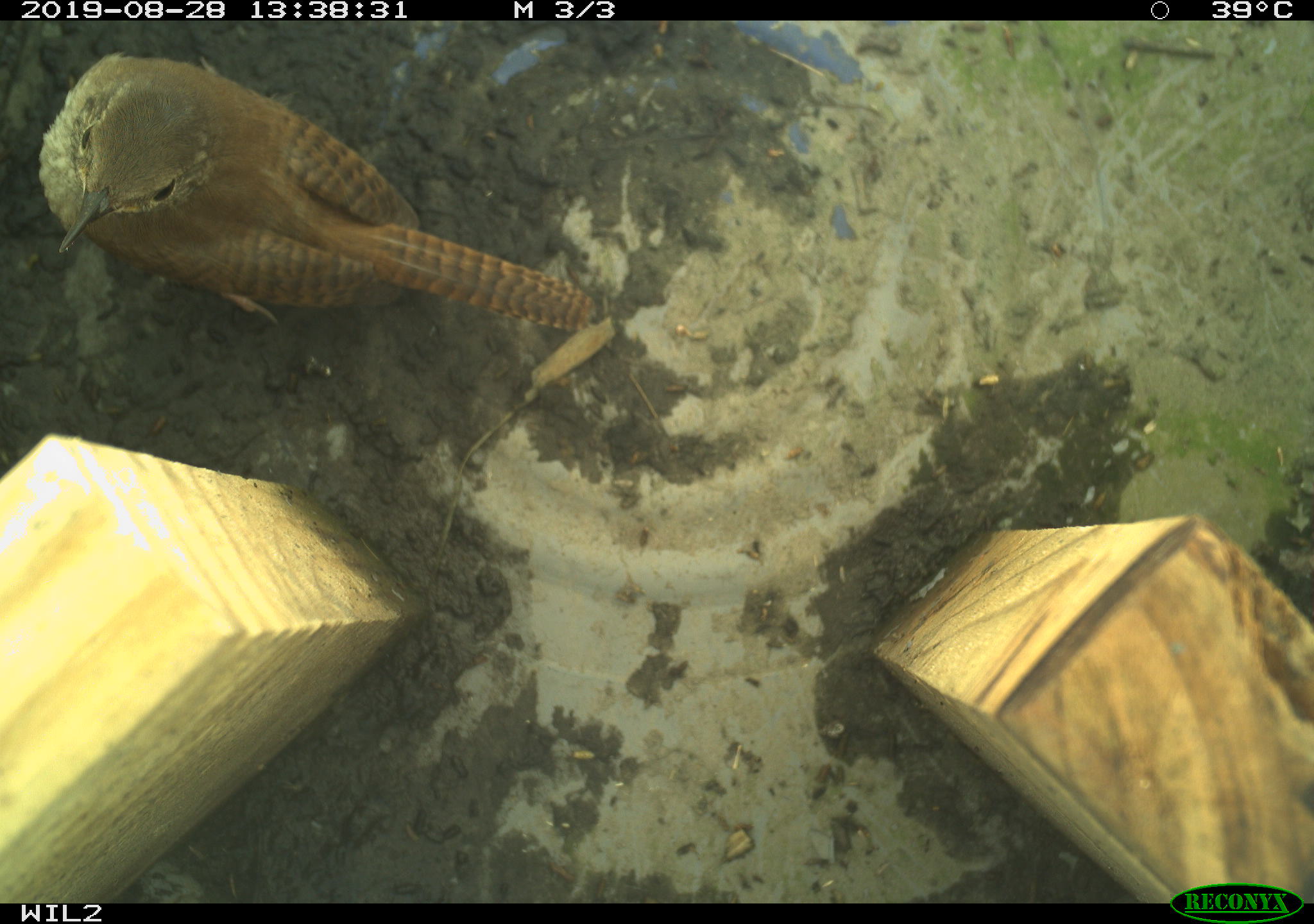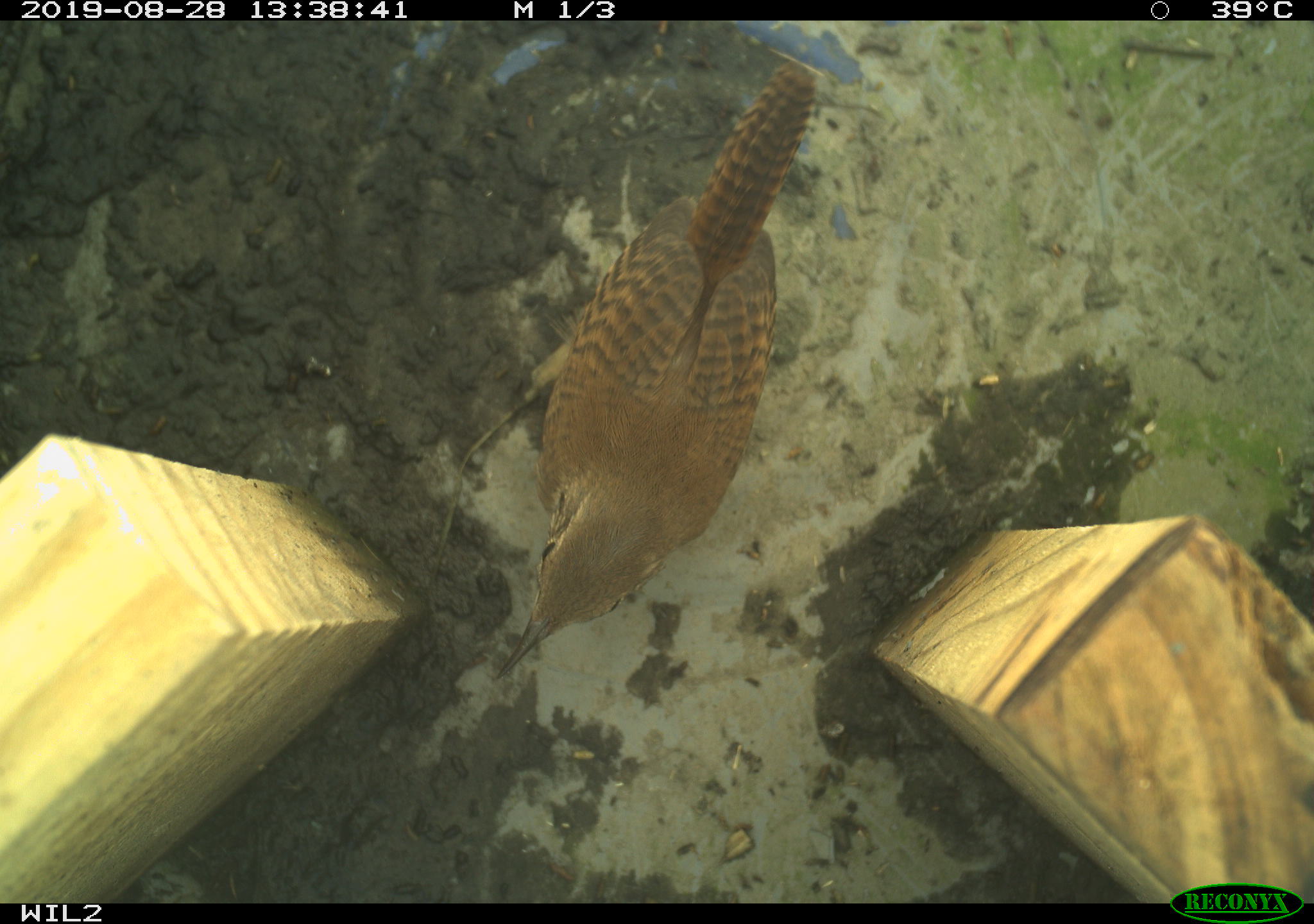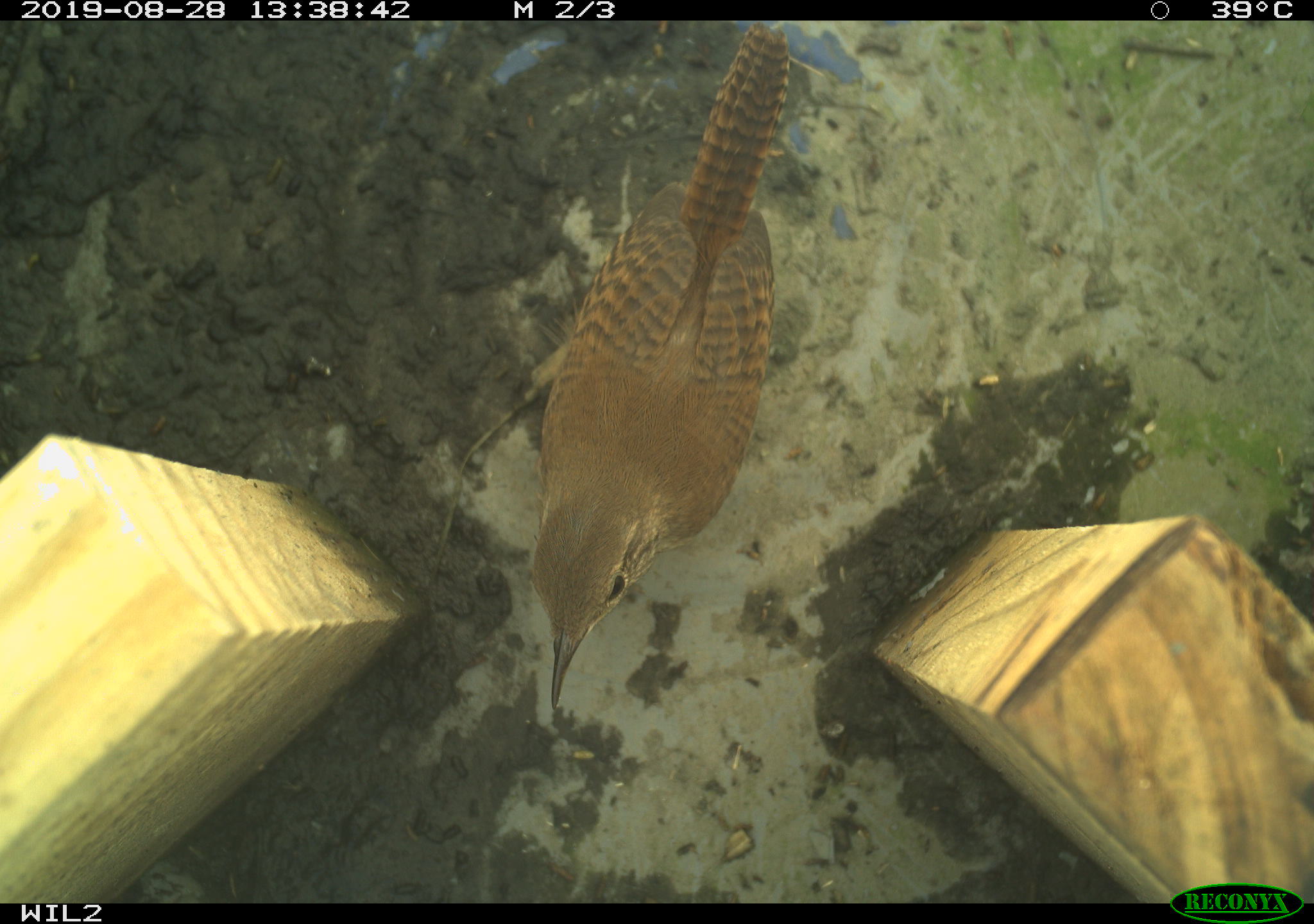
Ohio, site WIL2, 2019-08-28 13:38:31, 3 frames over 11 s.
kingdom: Animalia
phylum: Chordata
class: Aves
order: Passeriformes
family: Troglodytidae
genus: Troglodytes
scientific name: Troglodytes aedon aedon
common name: northern house wren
Northern house wren (Troglodytes aedon aedon).